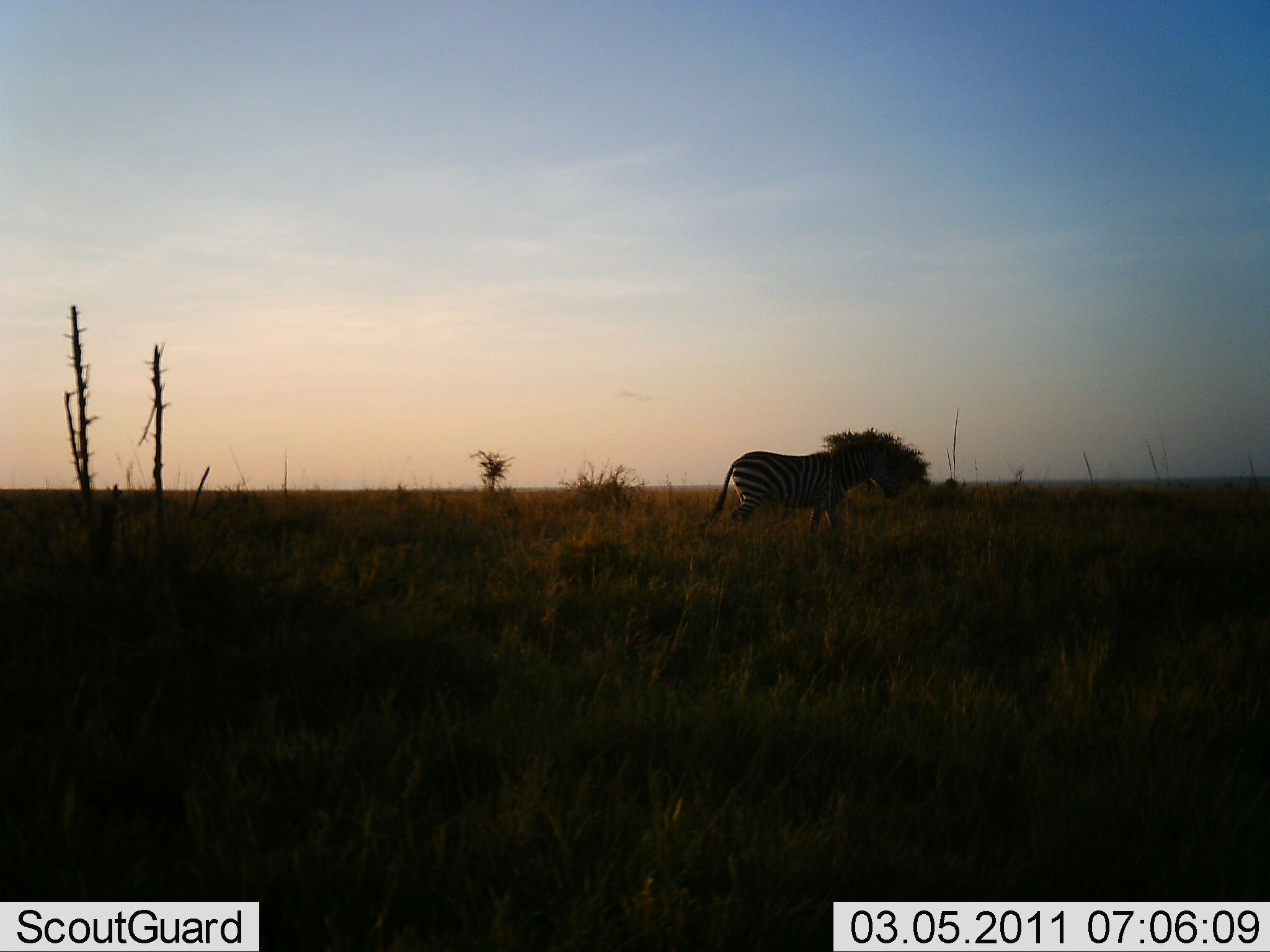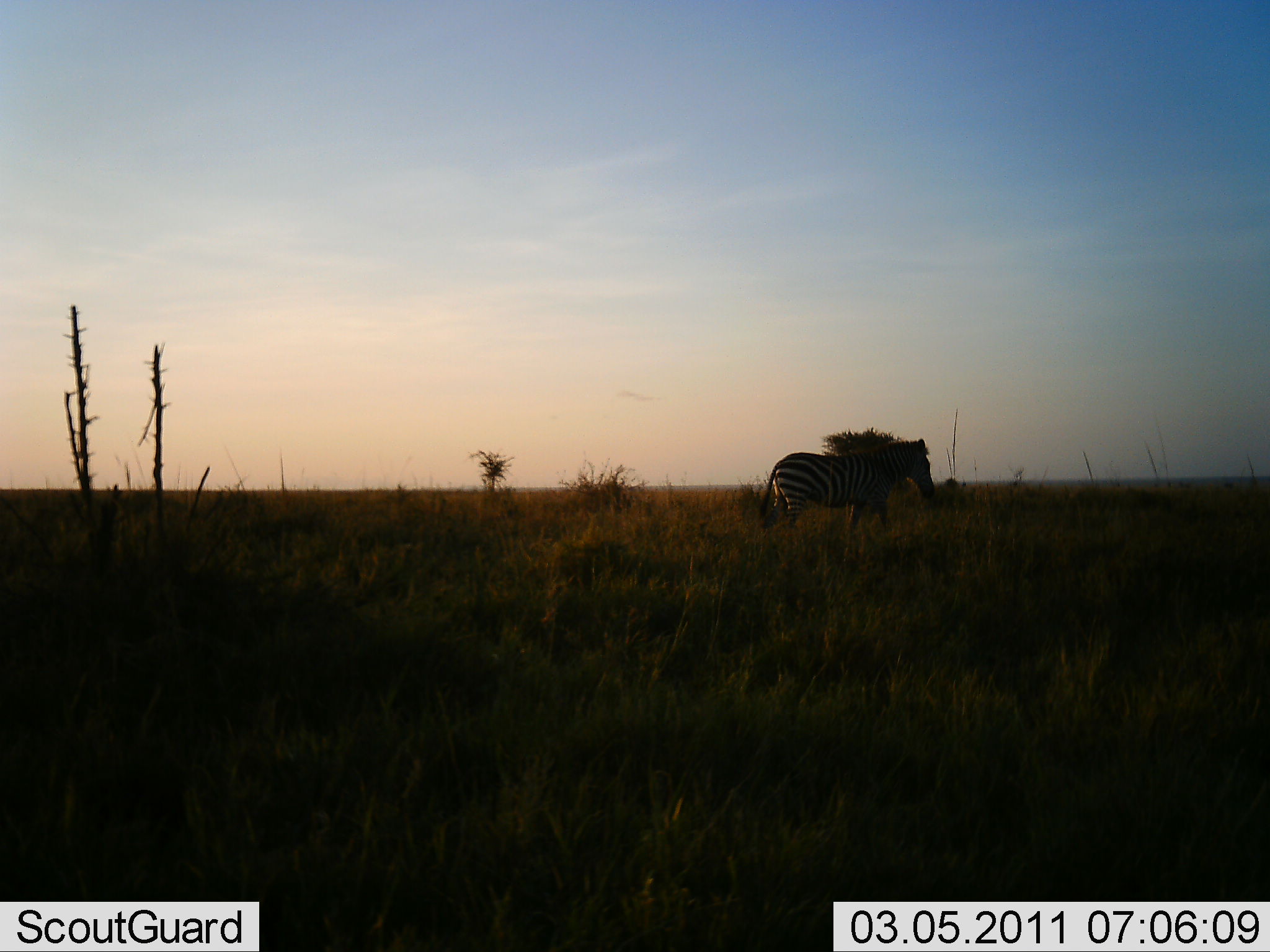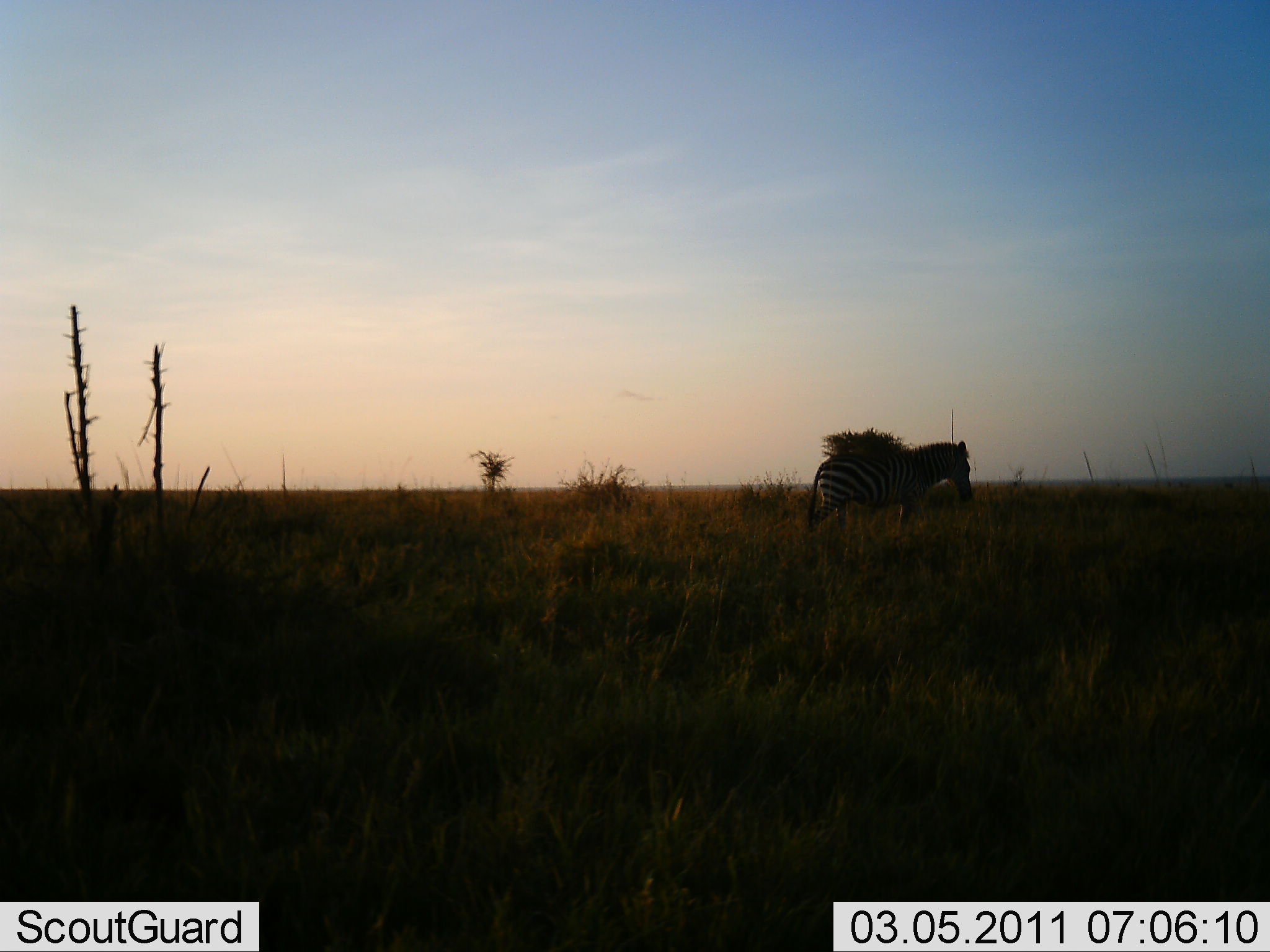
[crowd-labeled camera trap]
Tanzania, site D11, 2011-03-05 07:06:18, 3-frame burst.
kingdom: Animalia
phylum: Chordata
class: Mammalia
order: Perissodactyla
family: Equidae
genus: Equus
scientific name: Equus quagga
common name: plains zebra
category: zebra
Zebra (plains zebra) (Equus quagga), count 1. Behavior (volunteer vote fractions): standing 15%, resting 0%, moving 85%, interacting 0%. Young present (vote fraction): 0%. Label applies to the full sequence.